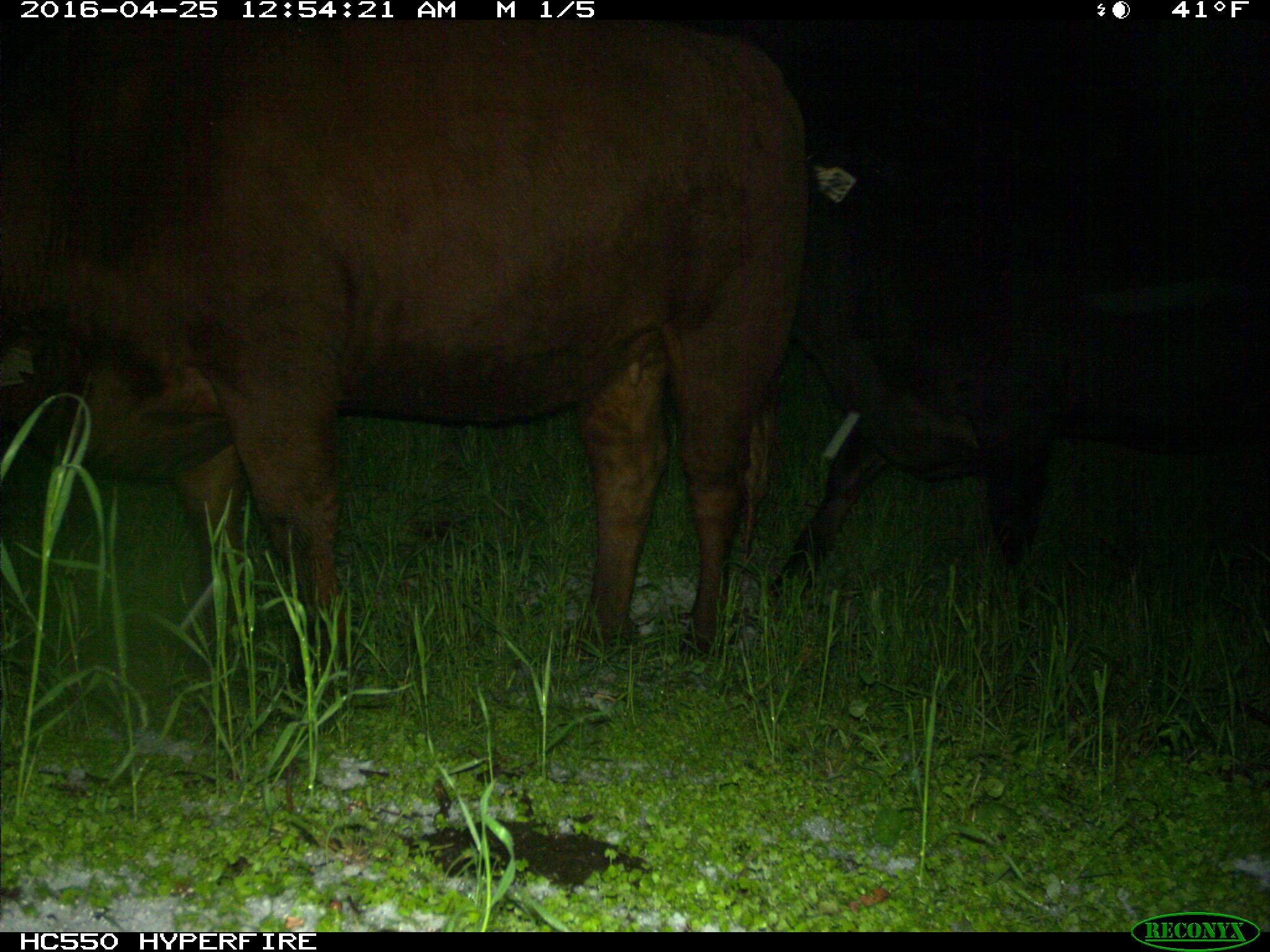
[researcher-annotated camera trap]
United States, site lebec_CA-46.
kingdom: Animalia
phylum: Chordata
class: Mammalia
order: Artiodactyla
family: Bovidae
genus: Bos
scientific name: Bos taurus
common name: domestic cow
Bos taurus (domestic cow).